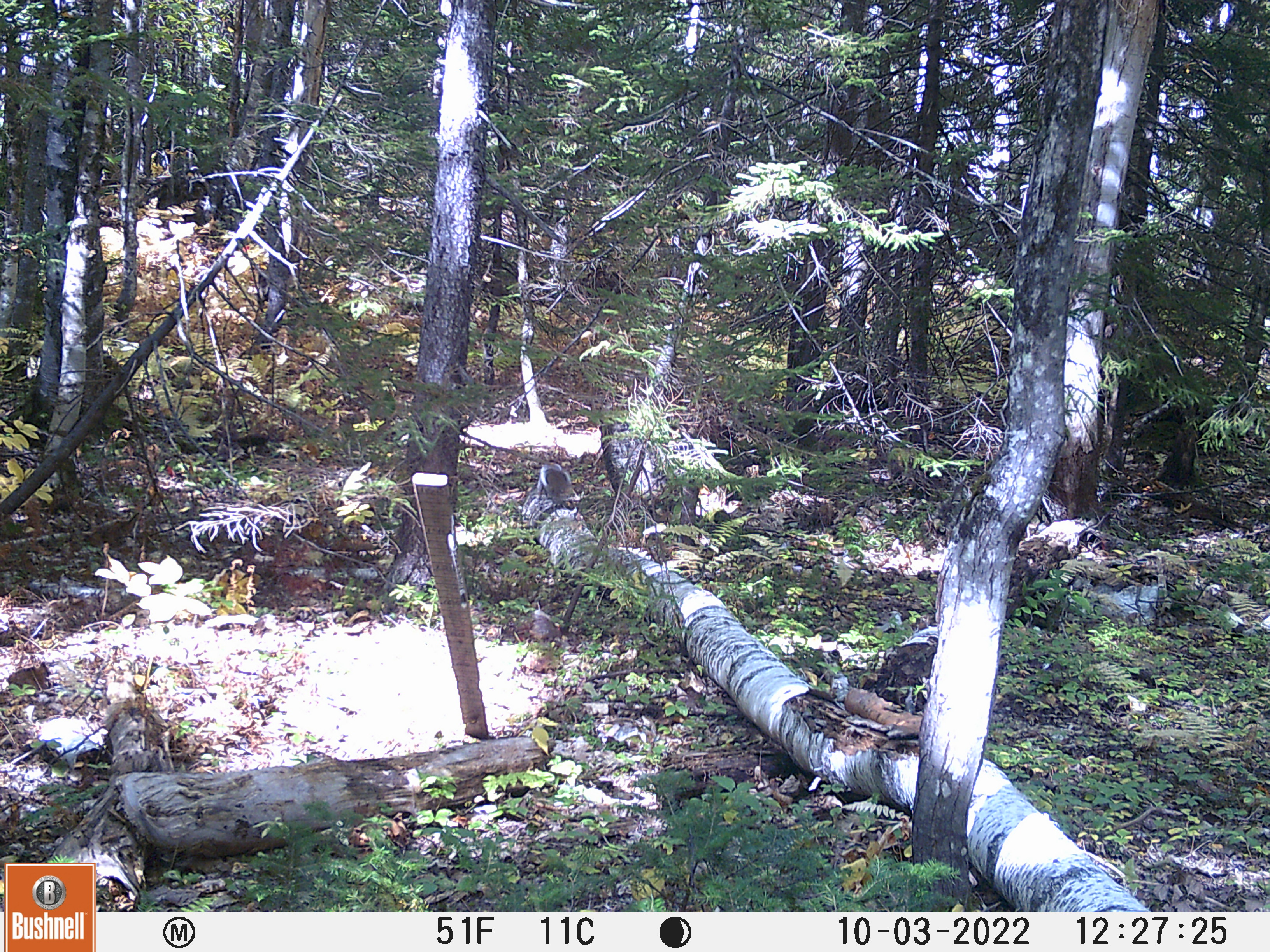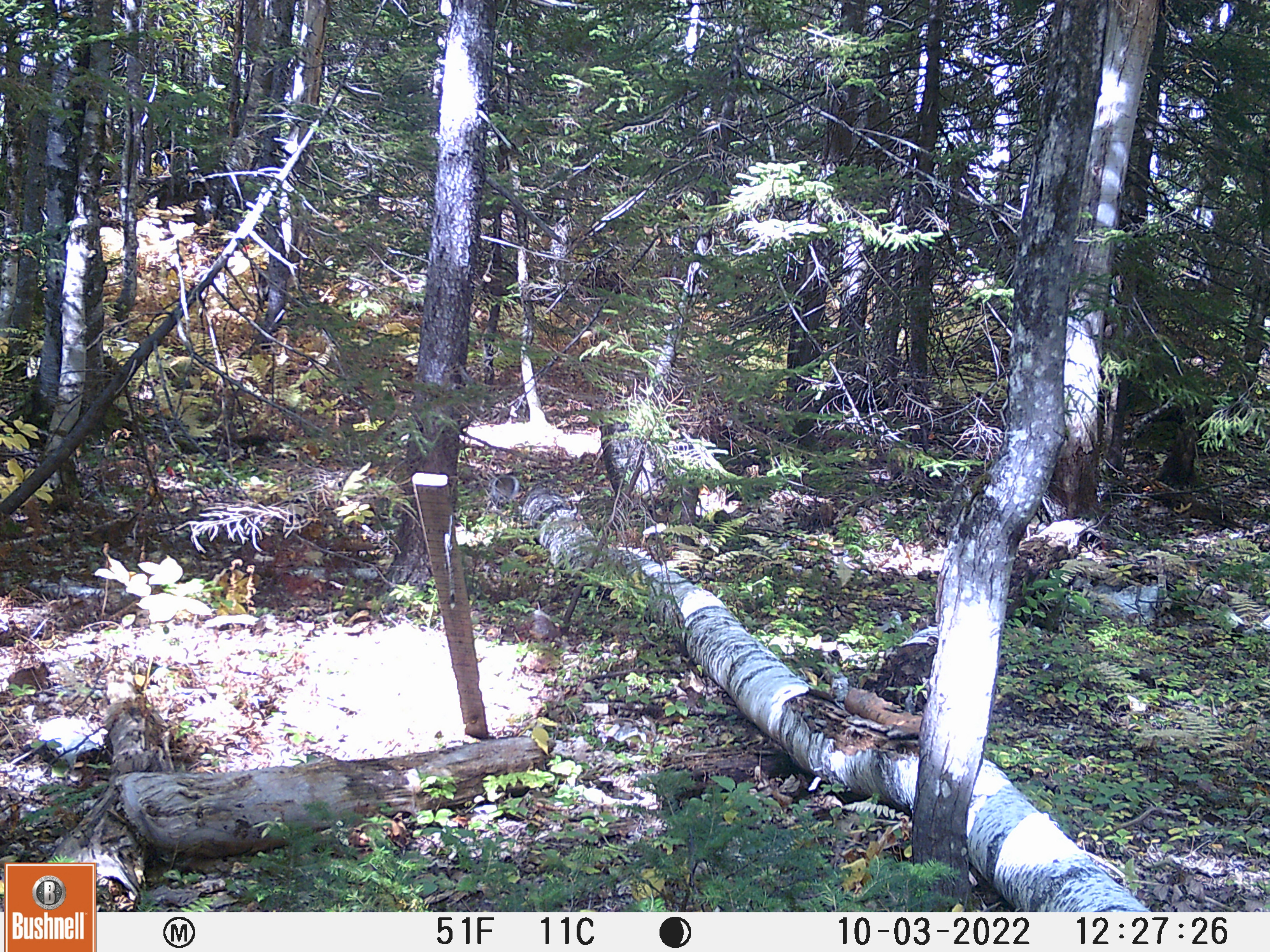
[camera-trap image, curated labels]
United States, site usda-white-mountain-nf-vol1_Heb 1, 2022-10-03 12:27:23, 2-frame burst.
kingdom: Animalia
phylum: Chordata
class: Mammalia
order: Rodentia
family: Sciuridae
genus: Sciurus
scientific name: Sciurus carolinensis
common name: gray squirrel